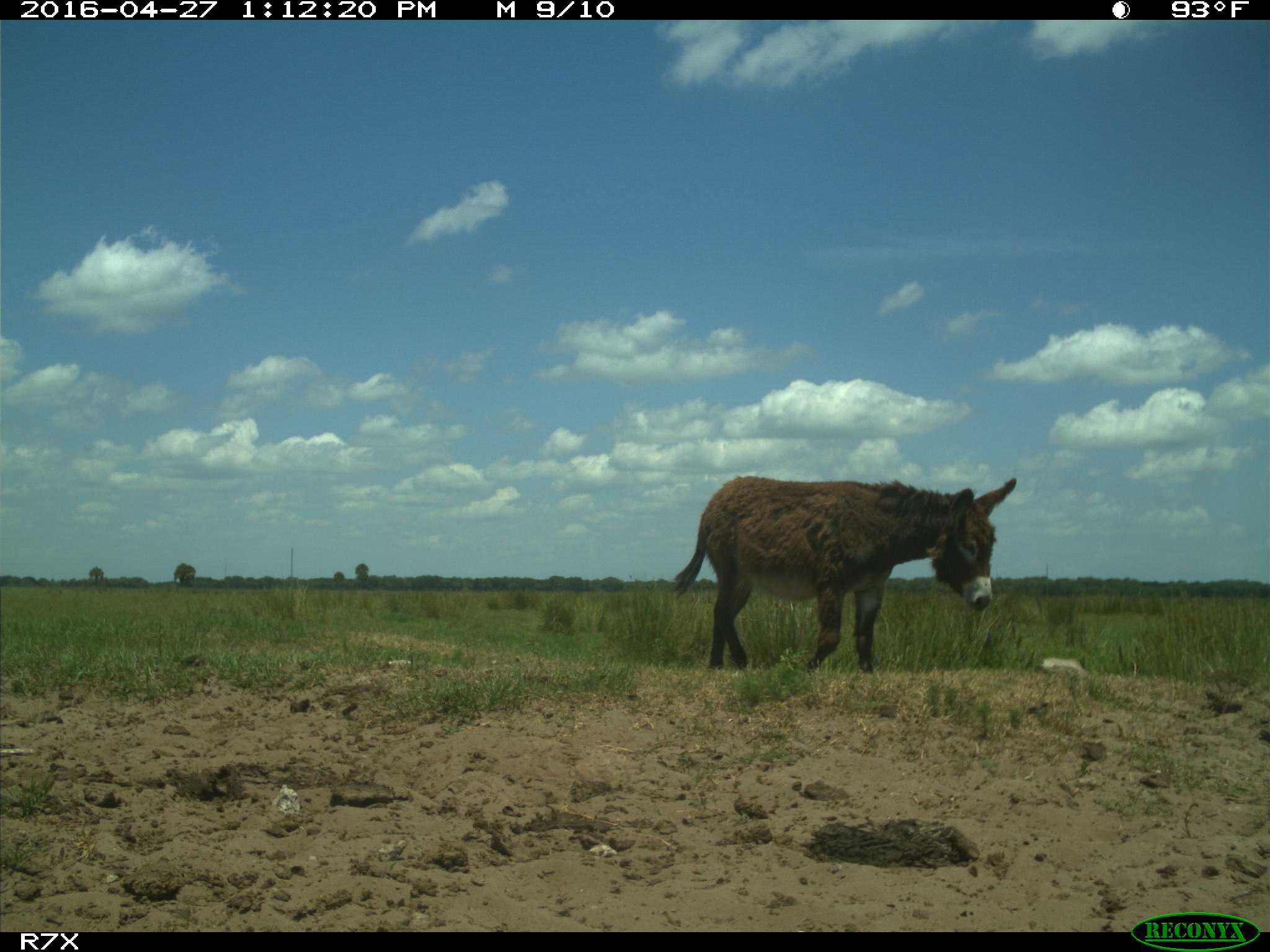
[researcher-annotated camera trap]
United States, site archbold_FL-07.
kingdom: Animalia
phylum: Chordata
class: Mammalia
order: Artiodactyla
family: Bovidae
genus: Bos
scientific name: Bos taurus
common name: domestic cow